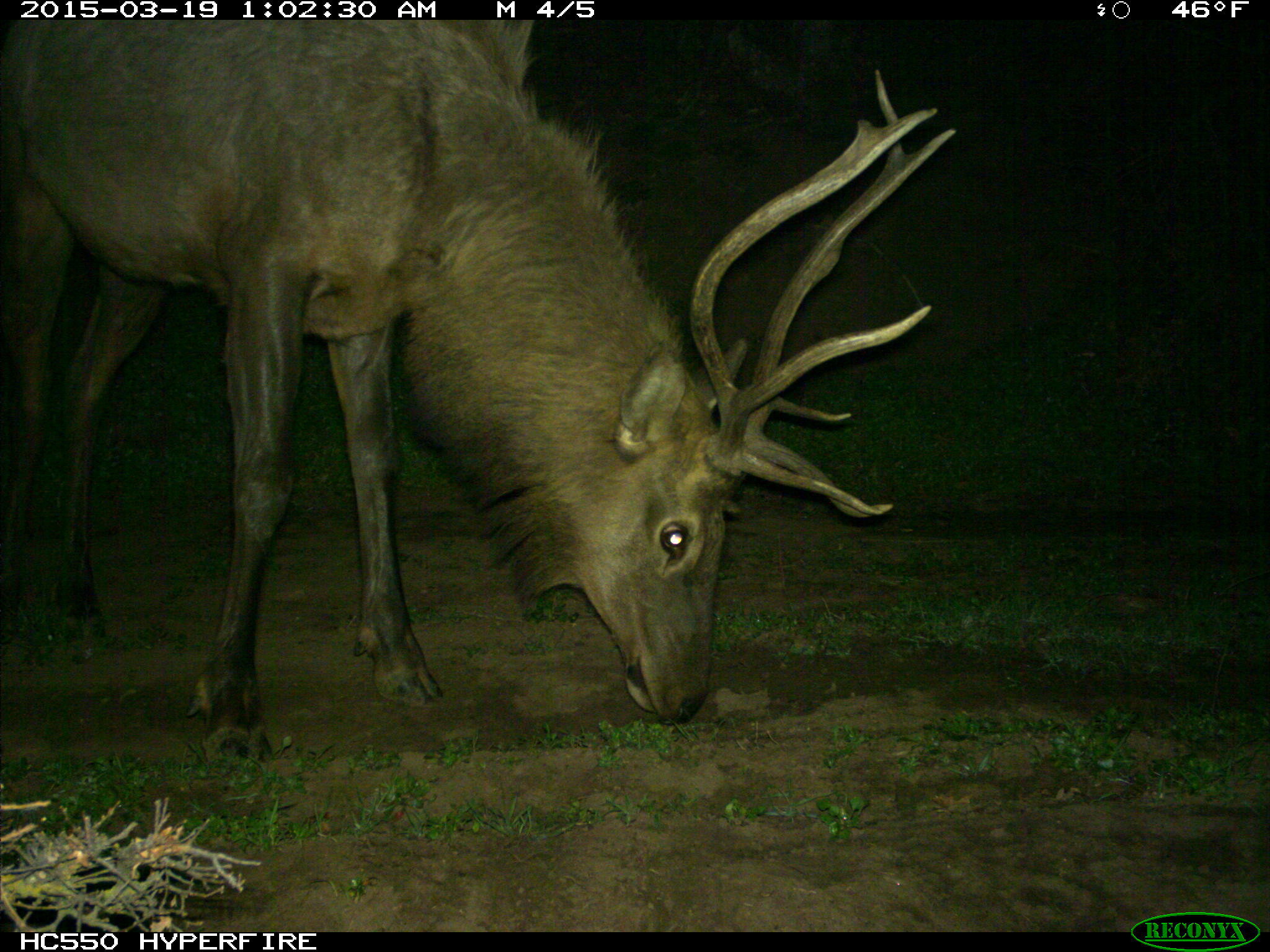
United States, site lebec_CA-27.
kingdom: Animalia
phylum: Chordata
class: Mammalia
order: Artiodactyla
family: Cervidae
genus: Cervus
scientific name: Cervus canadensis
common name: elk